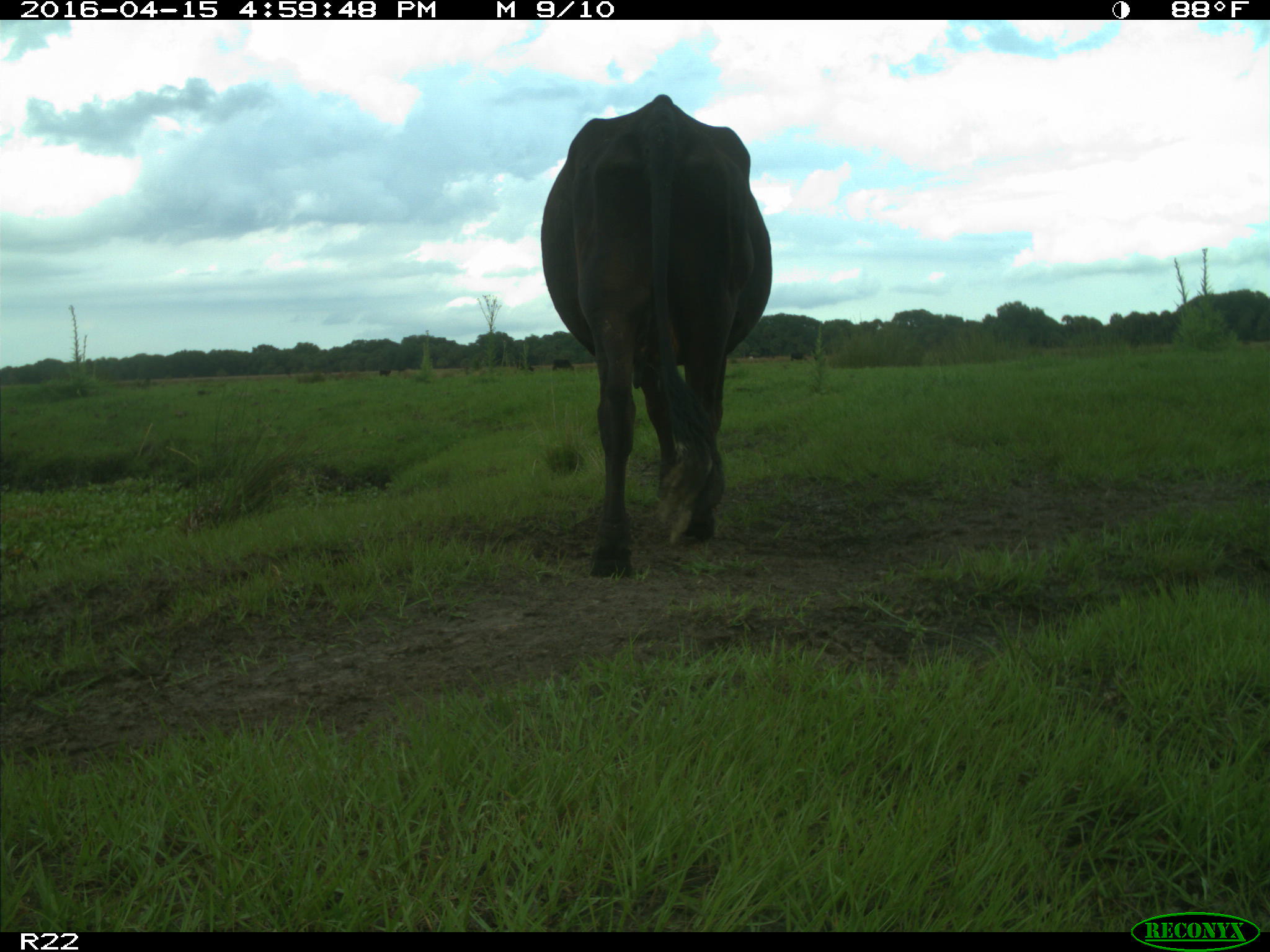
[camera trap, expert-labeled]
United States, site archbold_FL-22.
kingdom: Animalia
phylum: Chordata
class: Mammalia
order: Artiodactyla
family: Bovidae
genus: Bos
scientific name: Bos taurus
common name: domestic cow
Bos taurus (domestic cow).